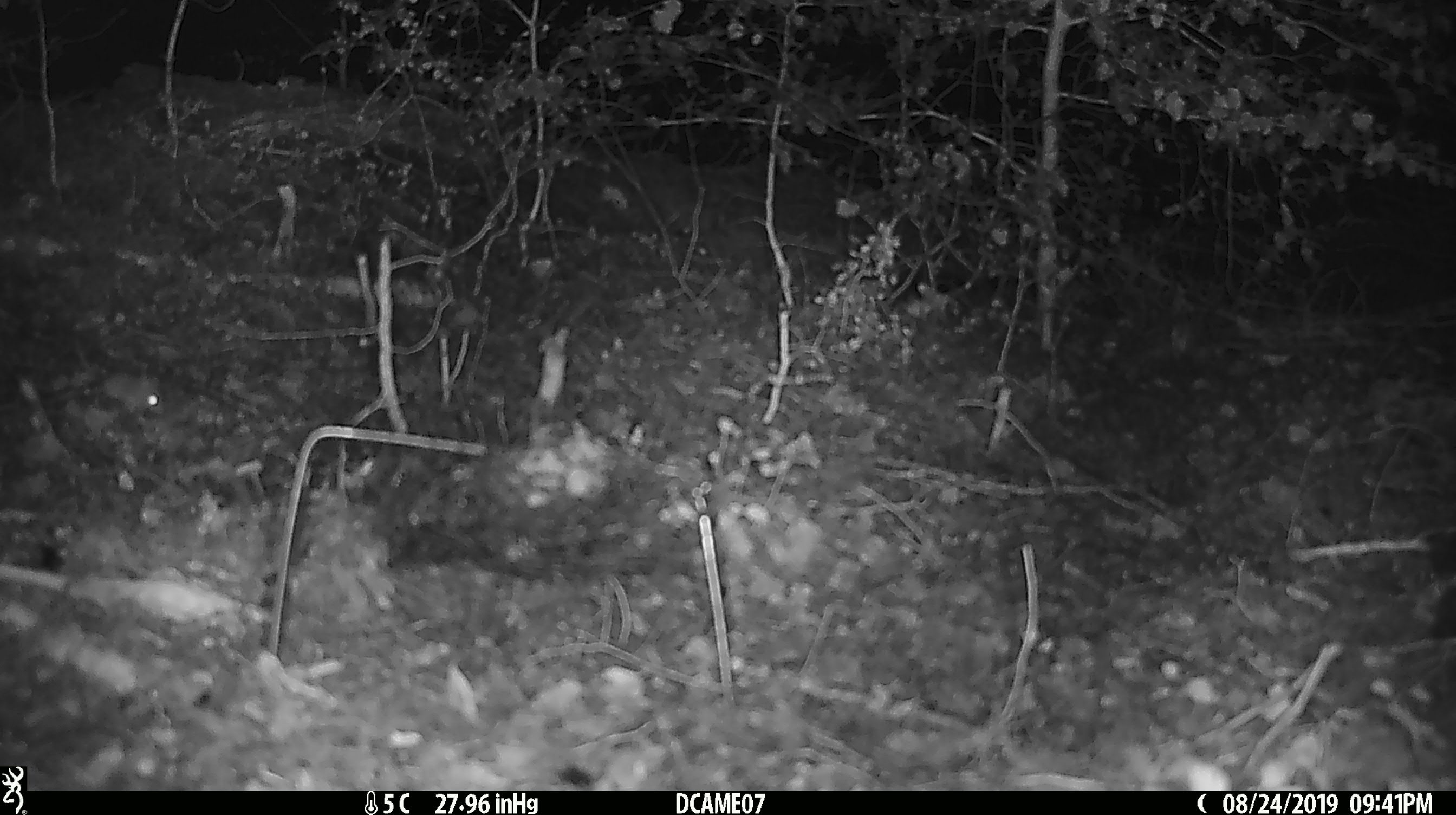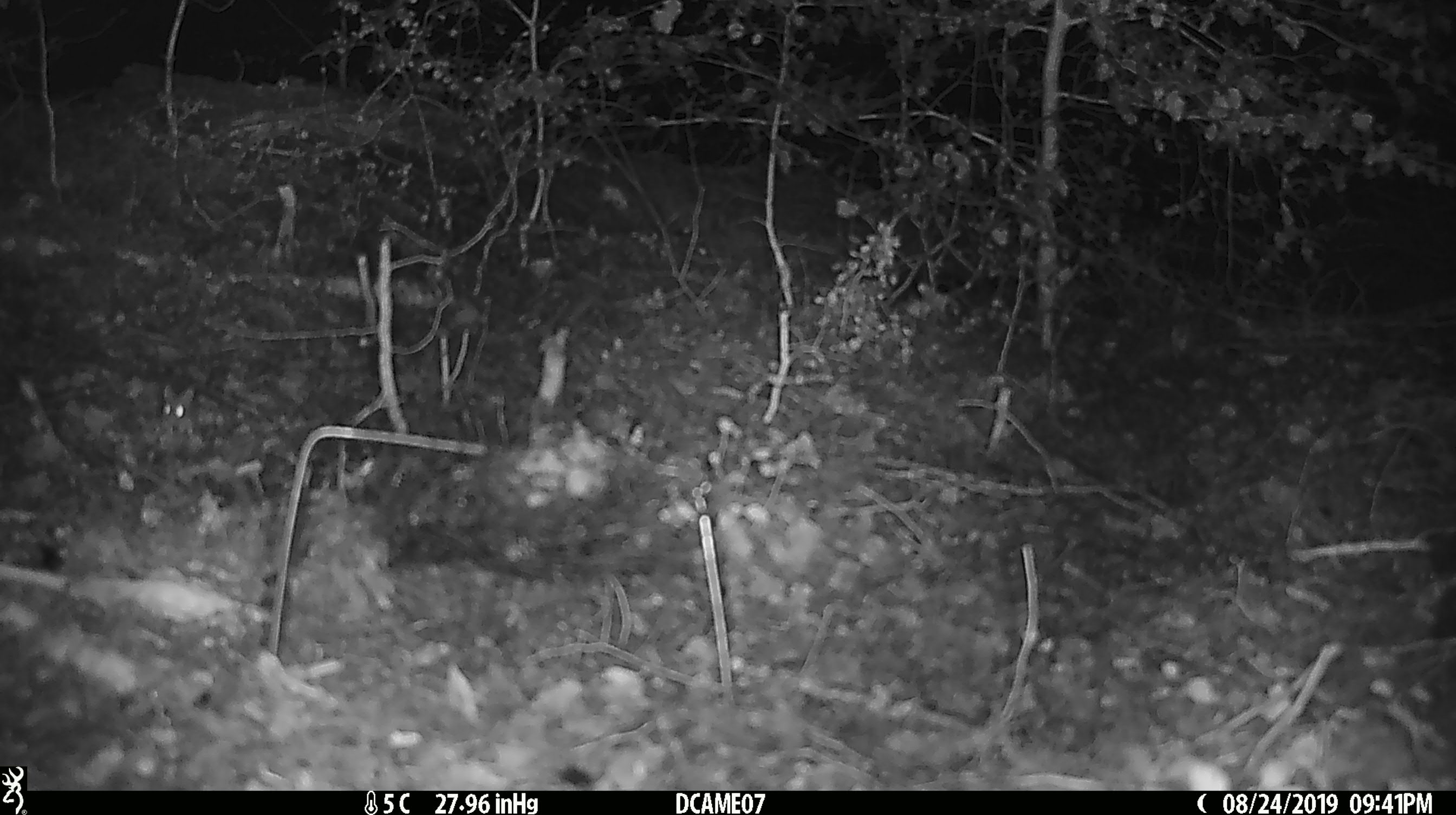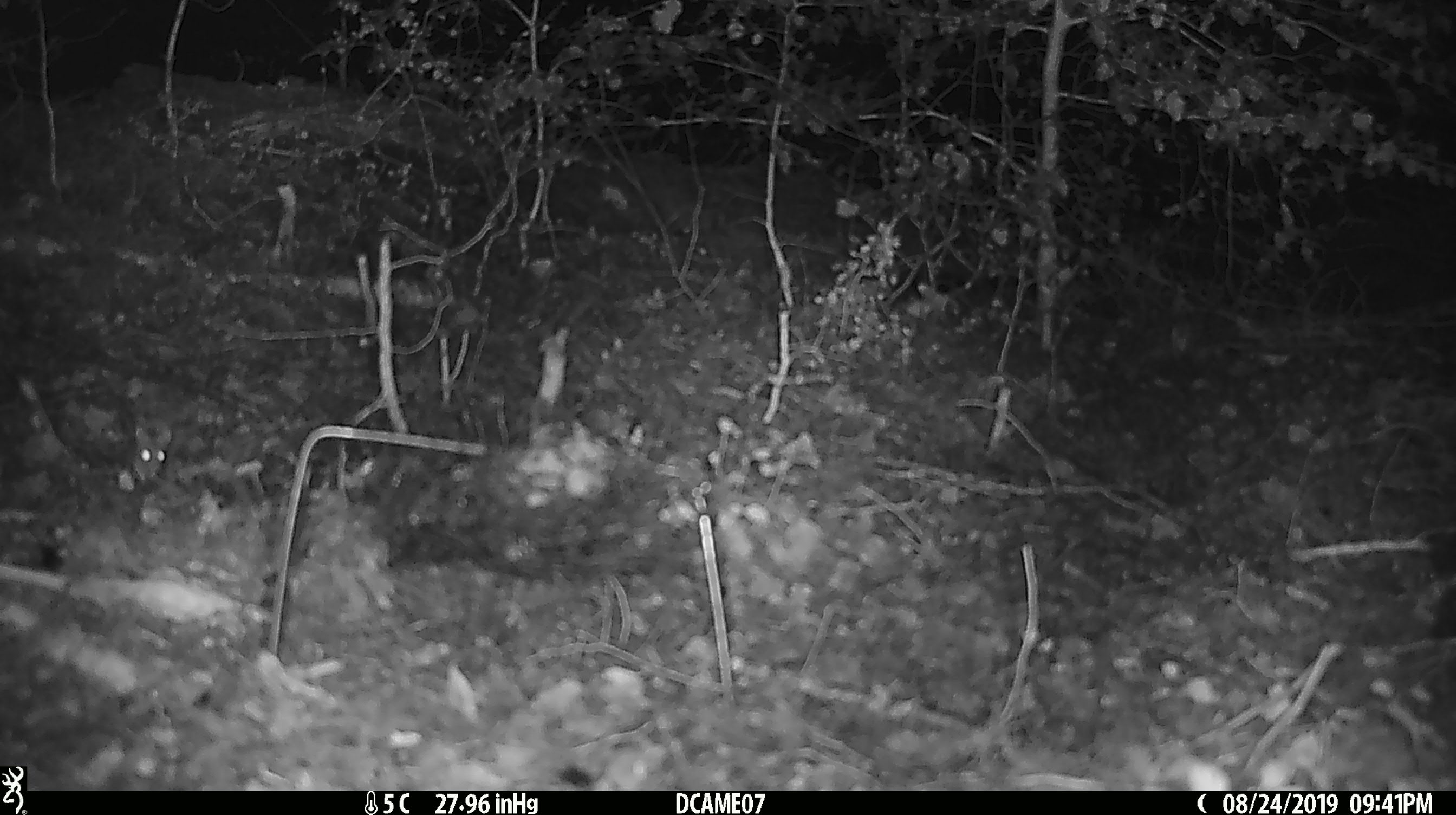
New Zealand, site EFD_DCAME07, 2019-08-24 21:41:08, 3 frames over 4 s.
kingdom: Animalia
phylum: Chordata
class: Mammalia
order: Rodentia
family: Muridae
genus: Mus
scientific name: Mus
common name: mouse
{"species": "mouse (Mus)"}